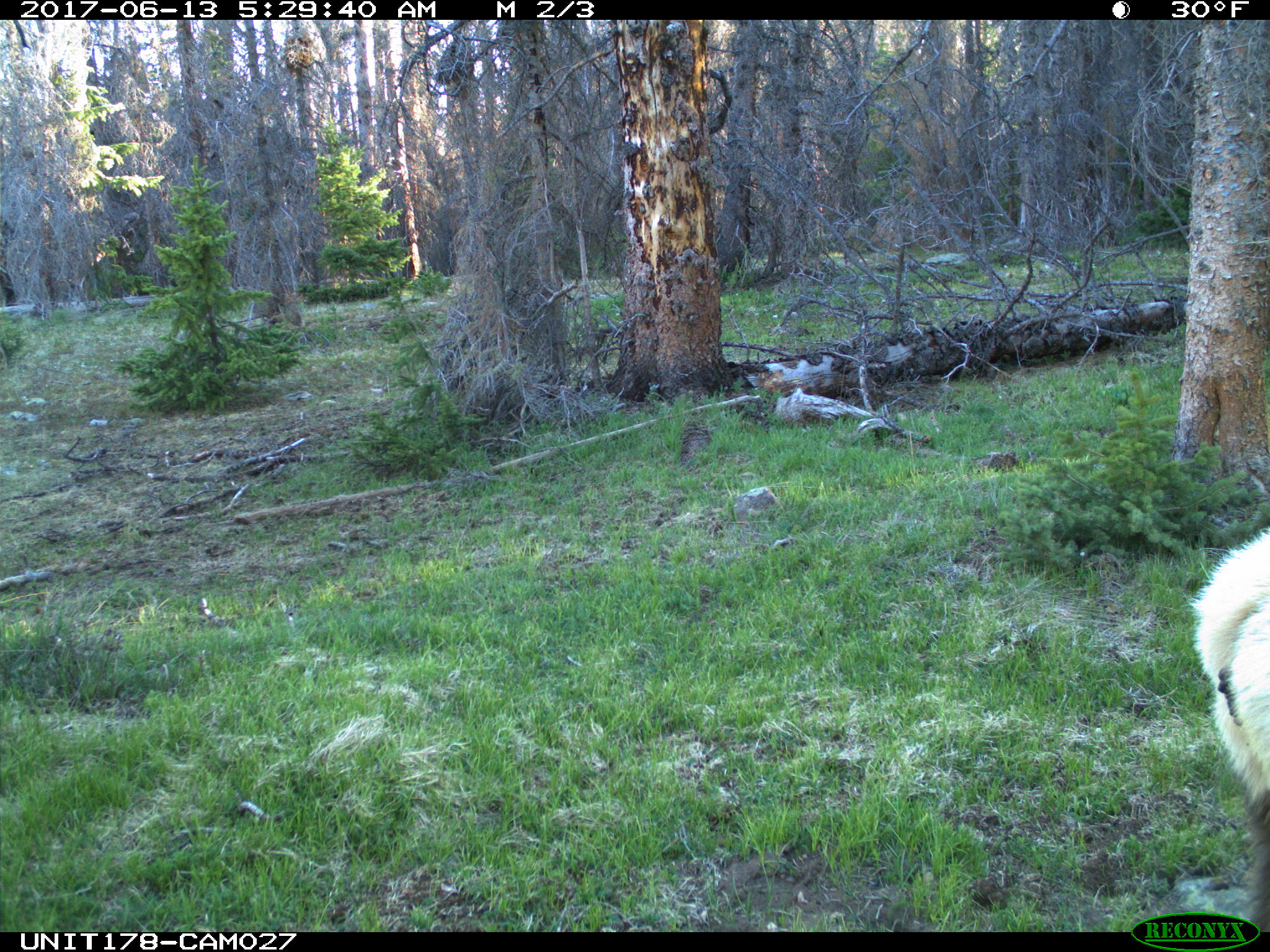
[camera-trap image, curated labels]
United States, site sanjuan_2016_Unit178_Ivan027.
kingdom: Animalia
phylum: Chordata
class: Mammalia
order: Artiodactyla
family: Cervidae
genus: Cervus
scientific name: Cervus elaphus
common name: red deer